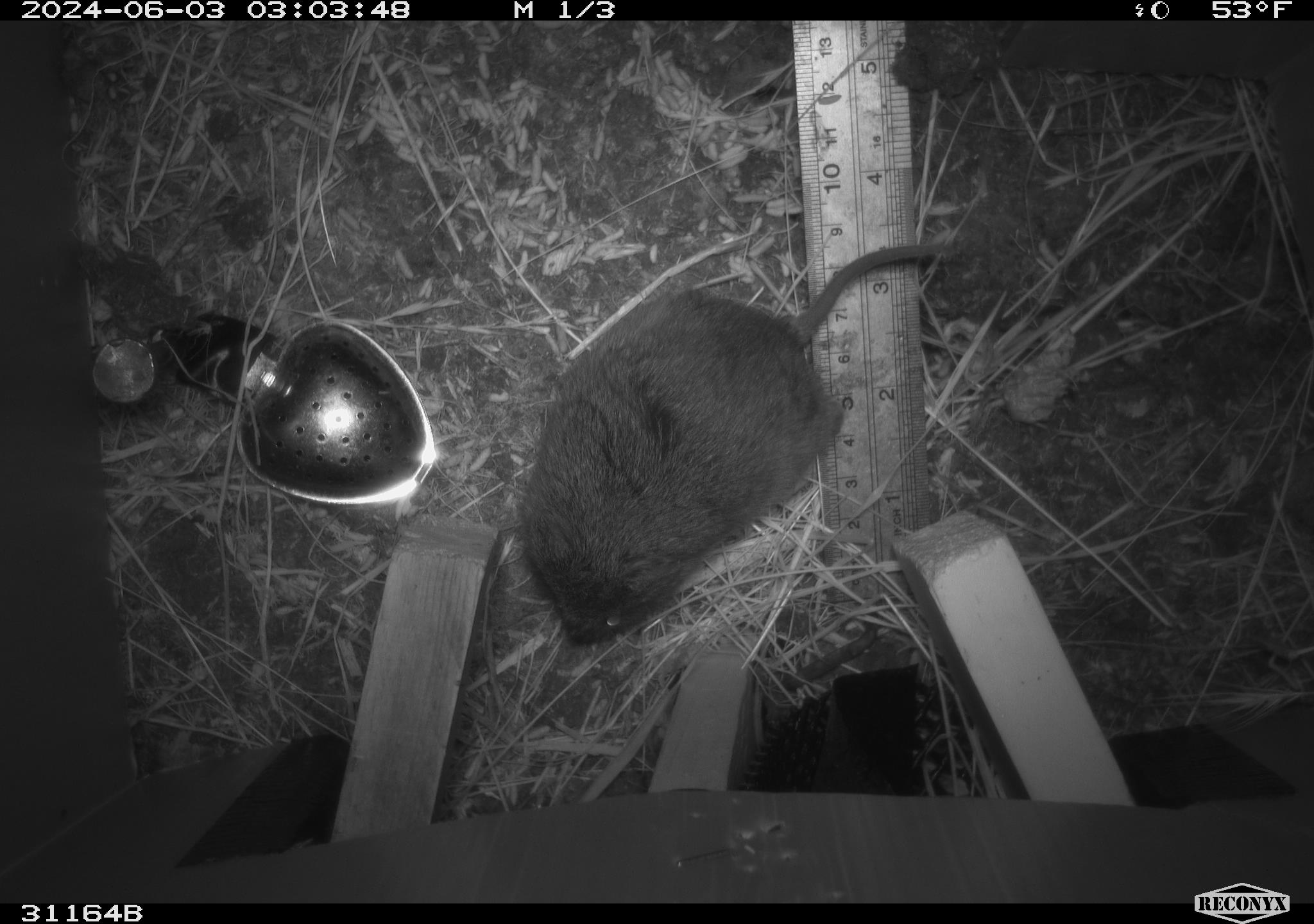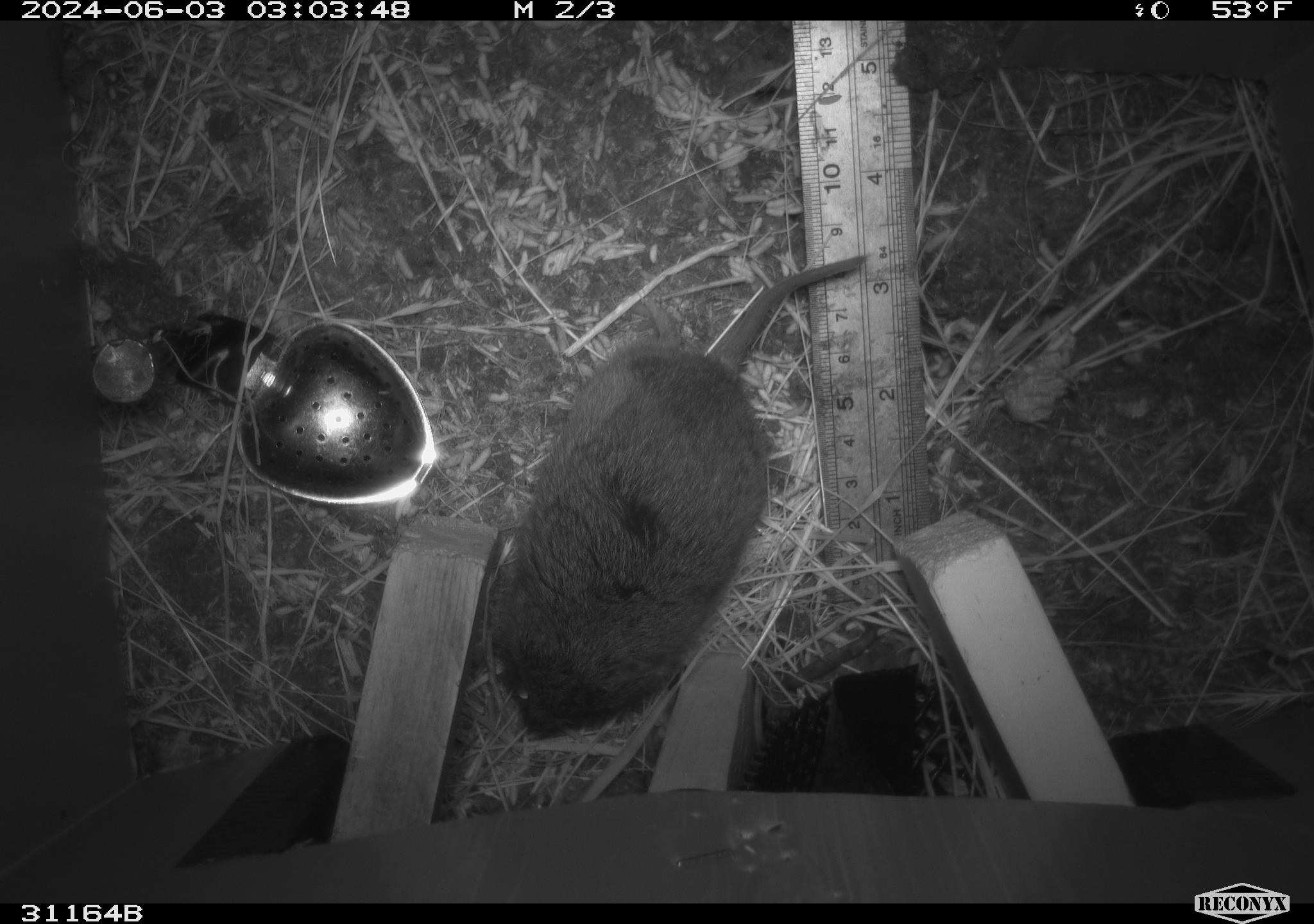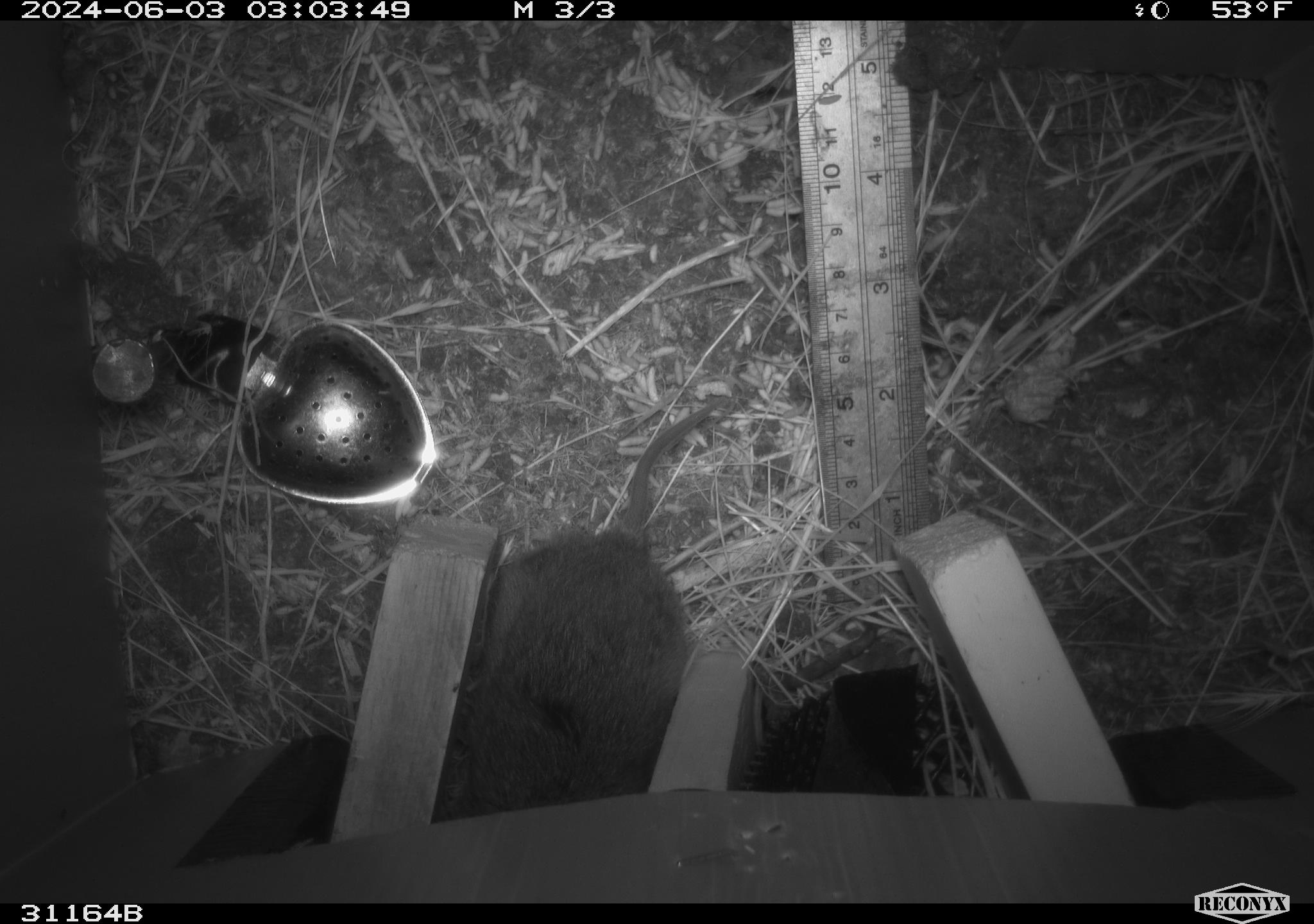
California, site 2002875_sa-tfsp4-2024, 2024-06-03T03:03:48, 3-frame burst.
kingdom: Animalia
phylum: Chordata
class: Mammalia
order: Rodentia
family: Cricetidae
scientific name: Arvicolinae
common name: voles, lemmings, and muskrats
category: arvicolinae subfamily